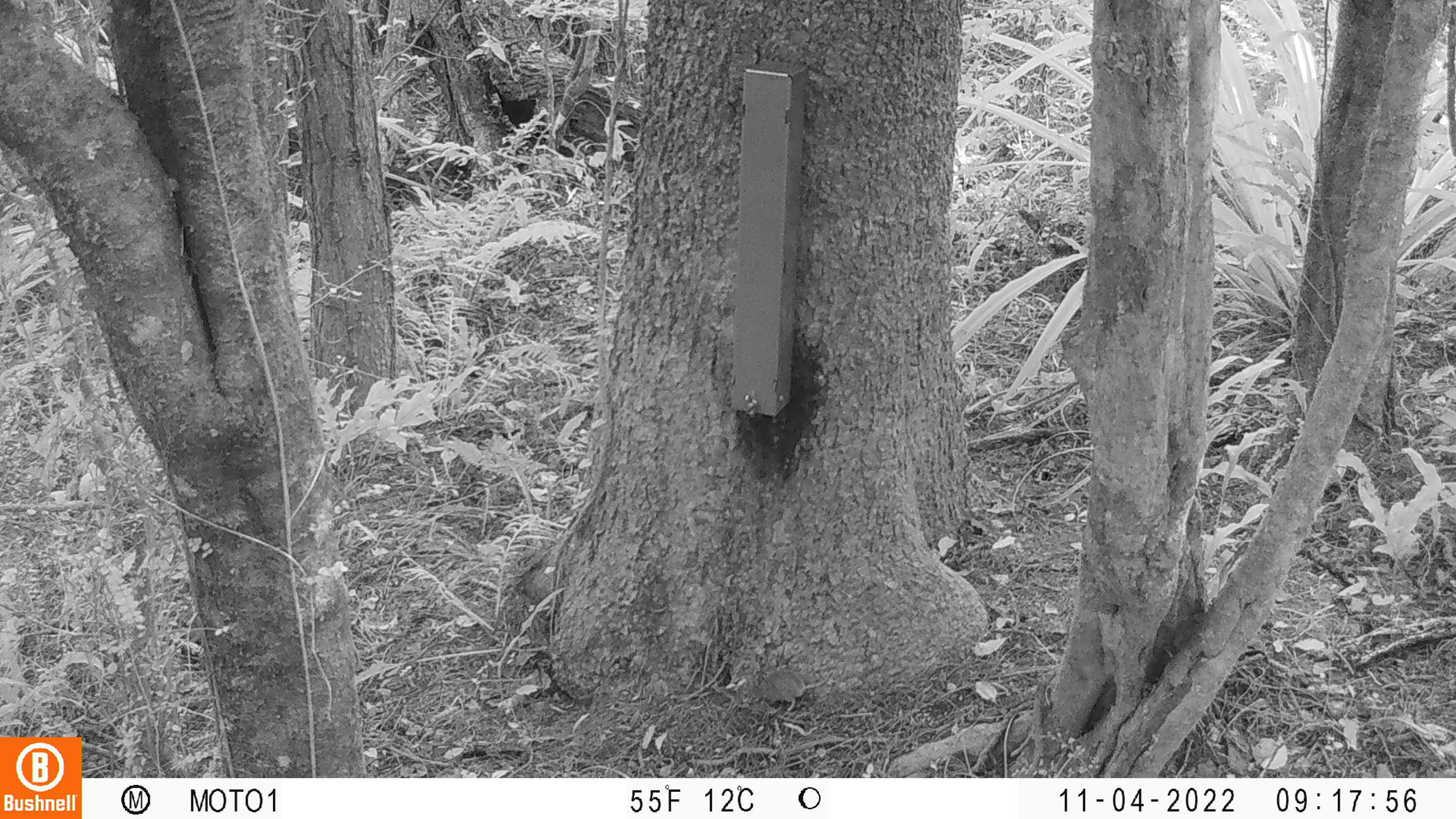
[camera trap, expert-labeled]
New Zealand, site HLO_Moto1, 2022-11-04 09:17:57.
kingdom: Animalia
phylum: Chordata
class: Mammalia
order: Rodentia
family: Muridae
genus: Mus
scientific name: Mus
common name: mouse